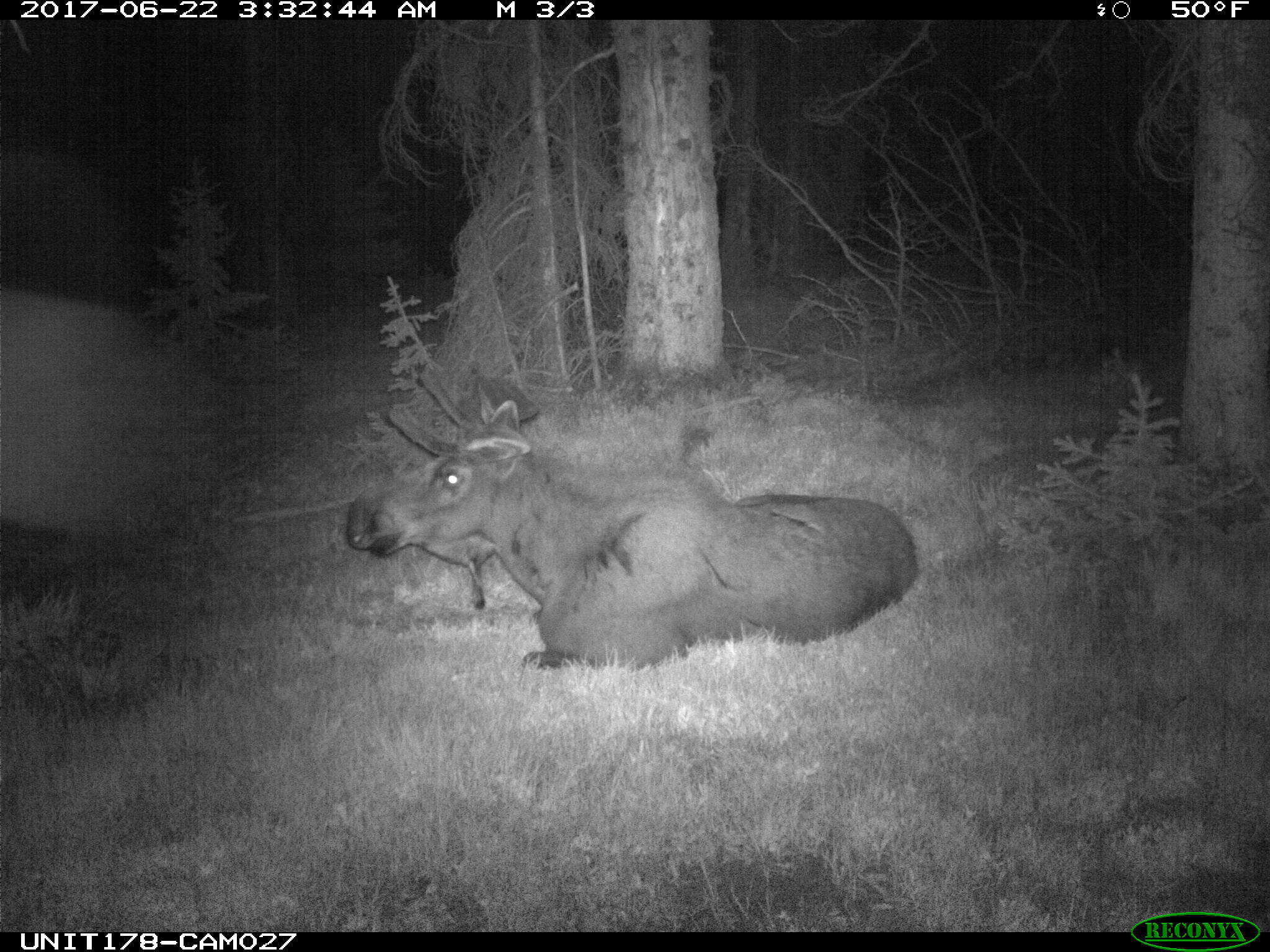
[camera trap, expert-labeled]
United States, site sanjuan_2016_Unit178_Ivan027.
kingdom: Animalia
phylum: Chordata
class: Mammalia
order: Artiodactyla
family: Cervidae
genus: Alces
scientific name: Alces alces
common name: moose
Alces alces (moose).